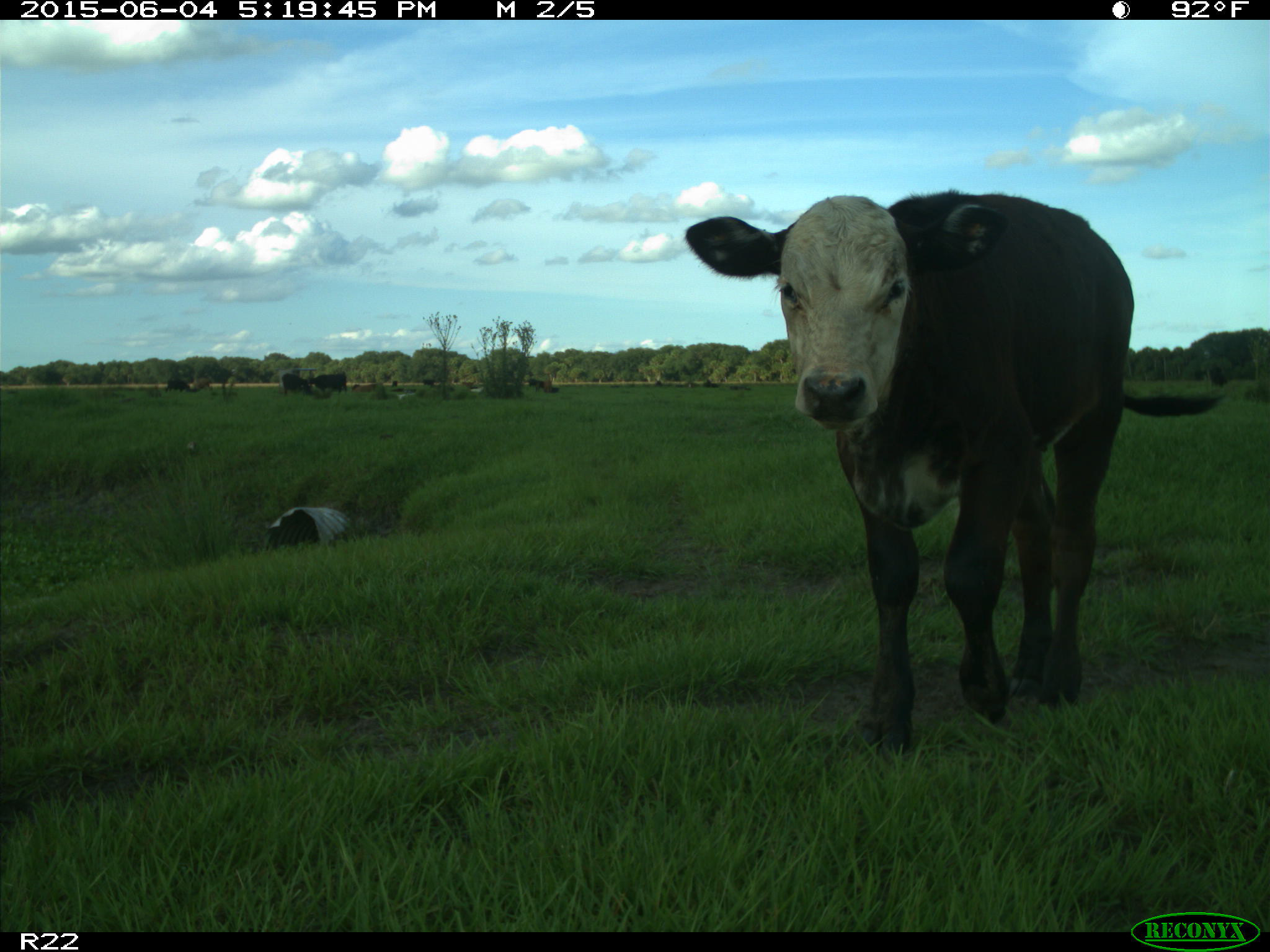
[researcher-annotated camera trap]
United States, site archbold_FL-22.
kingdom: Animalia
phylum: Chordata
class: Mammalia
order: Artiodactyla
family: Bovidae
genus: Bos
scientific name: Bos taurus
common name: domestic cow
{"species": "Bos taurus (domestic cow)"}